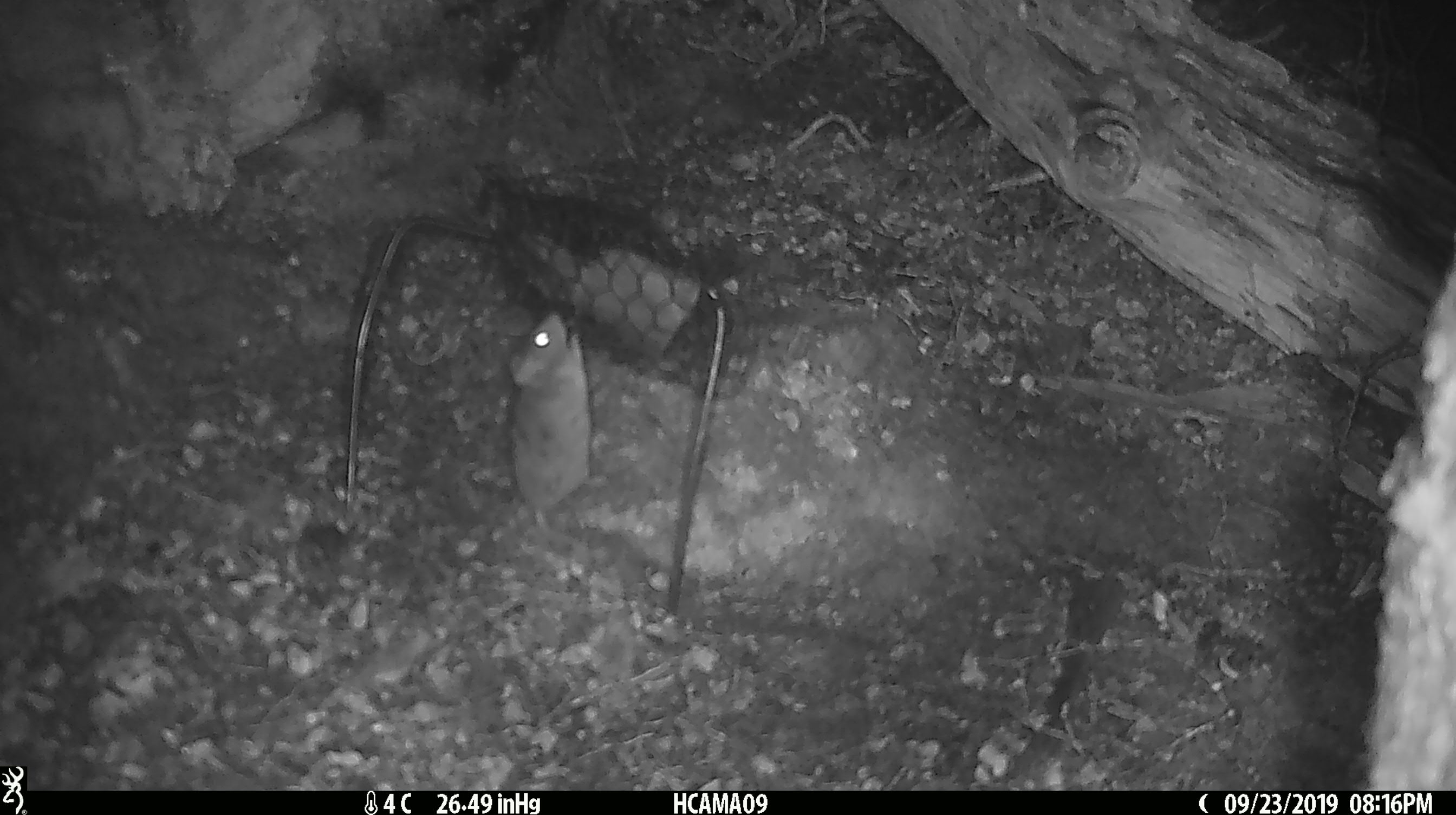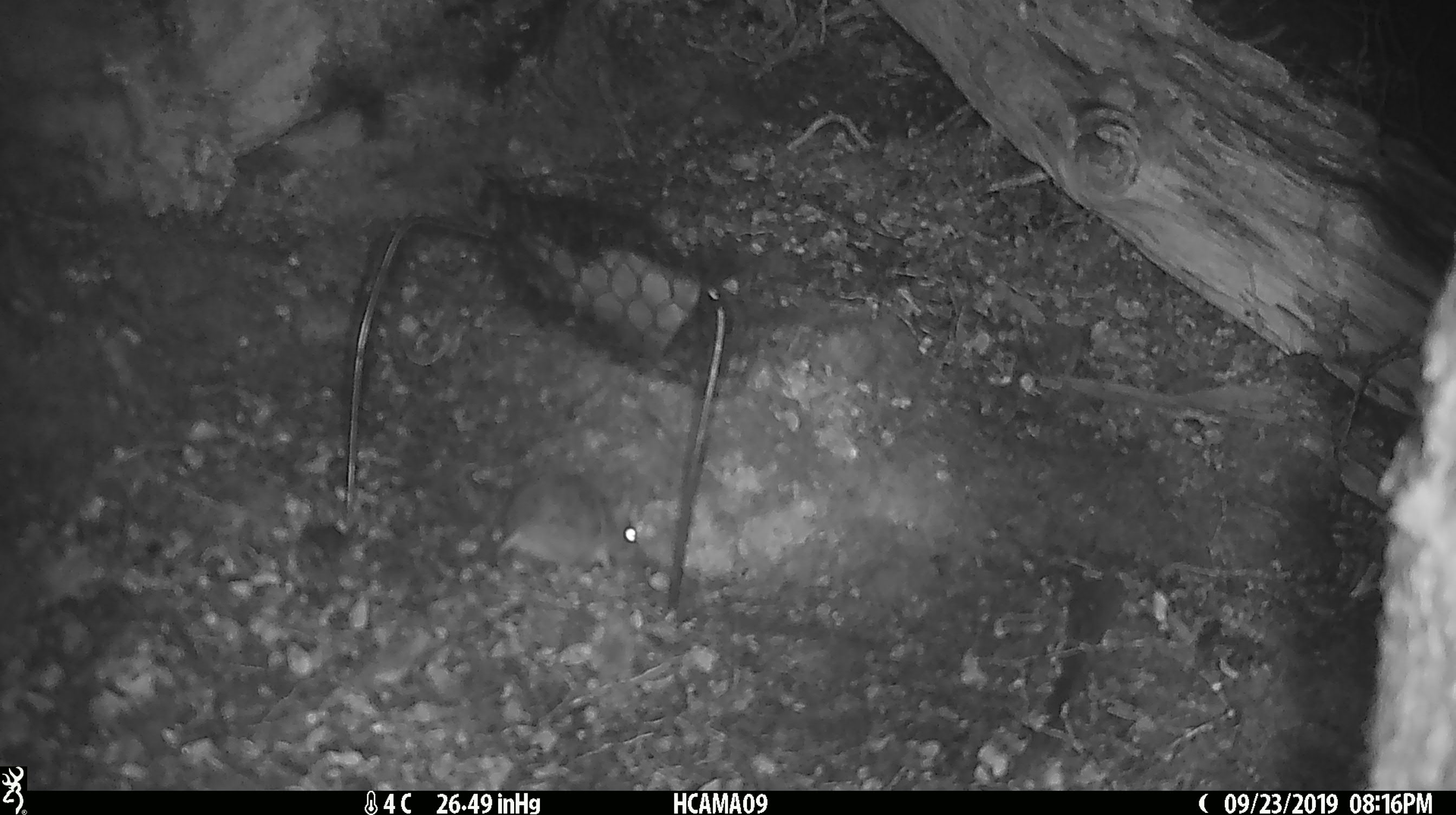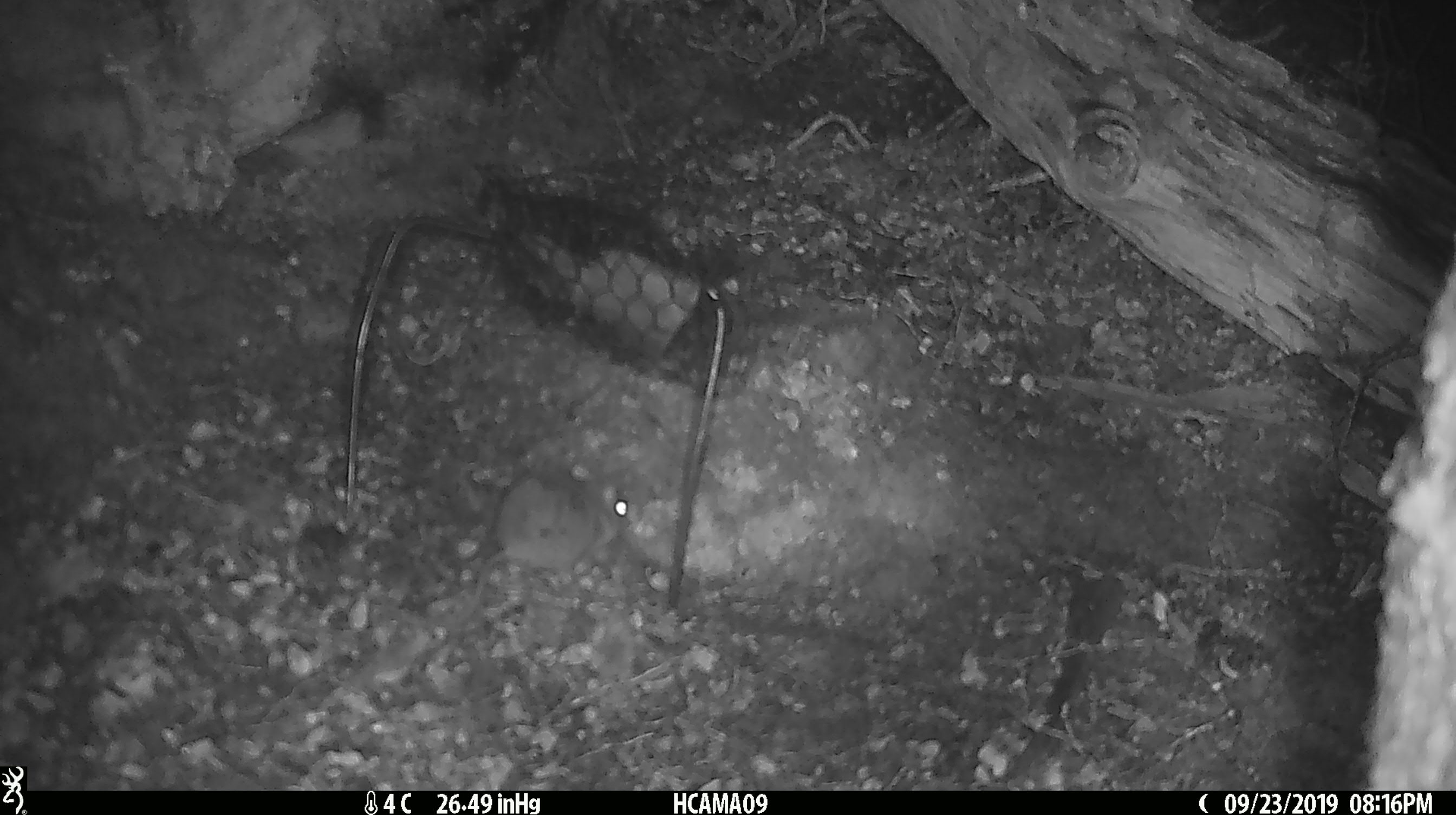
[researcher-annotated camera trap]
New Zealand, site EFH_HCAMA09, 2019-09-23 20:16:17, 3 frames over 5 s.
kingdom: Animalia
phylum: Chordata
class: Mammalia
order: Rodentia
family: Muridae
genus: Mus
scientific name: Mus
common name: mouse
Mouse (Mus).